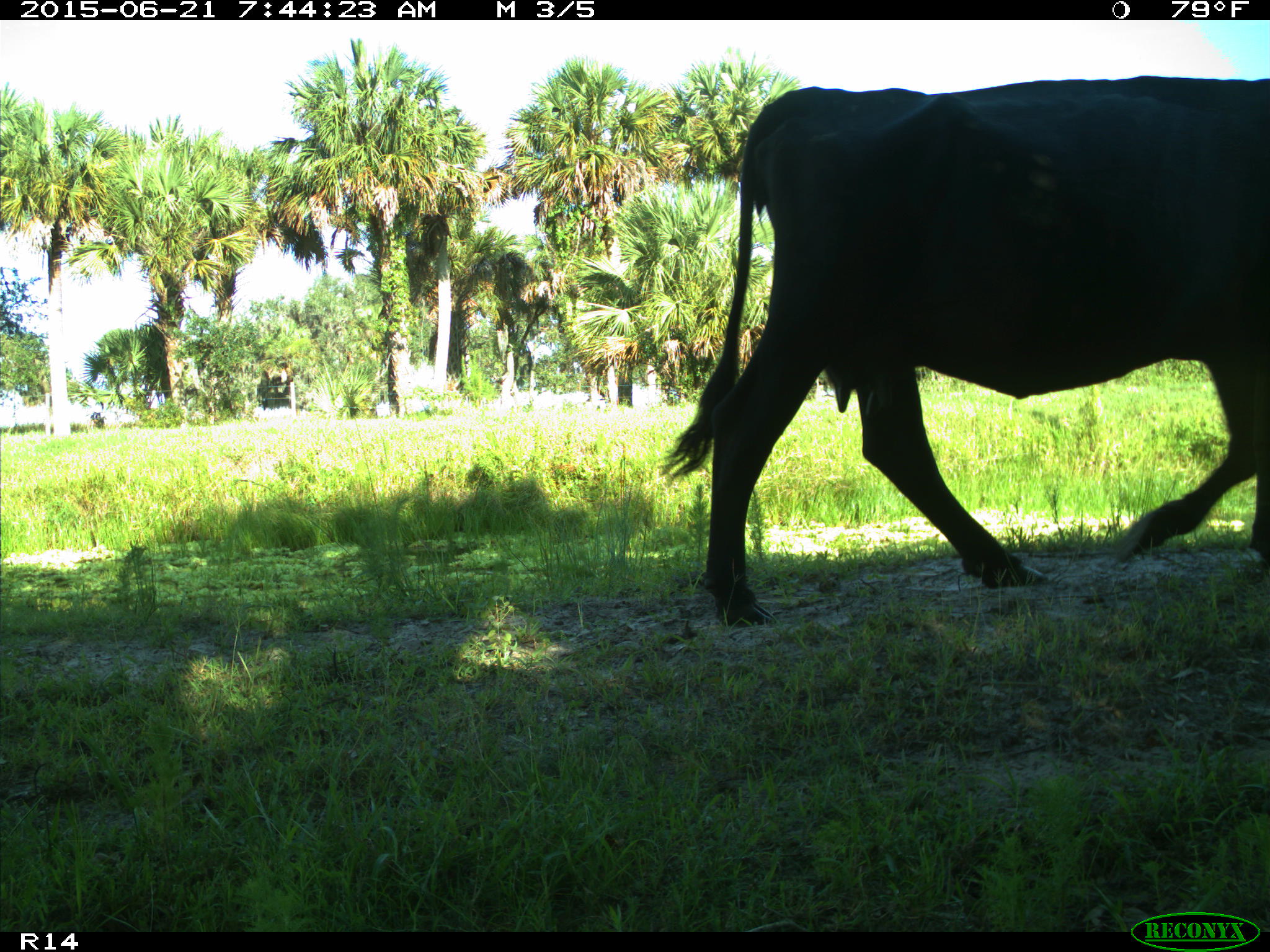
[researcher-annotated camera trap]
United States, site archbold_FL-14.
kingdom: Animalia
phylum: Chordata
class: Mammalia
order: Artiodactyla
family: Bovidae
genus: Bos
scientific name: Bos taurus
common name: domestic cow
Bos taurus (domestic cow).